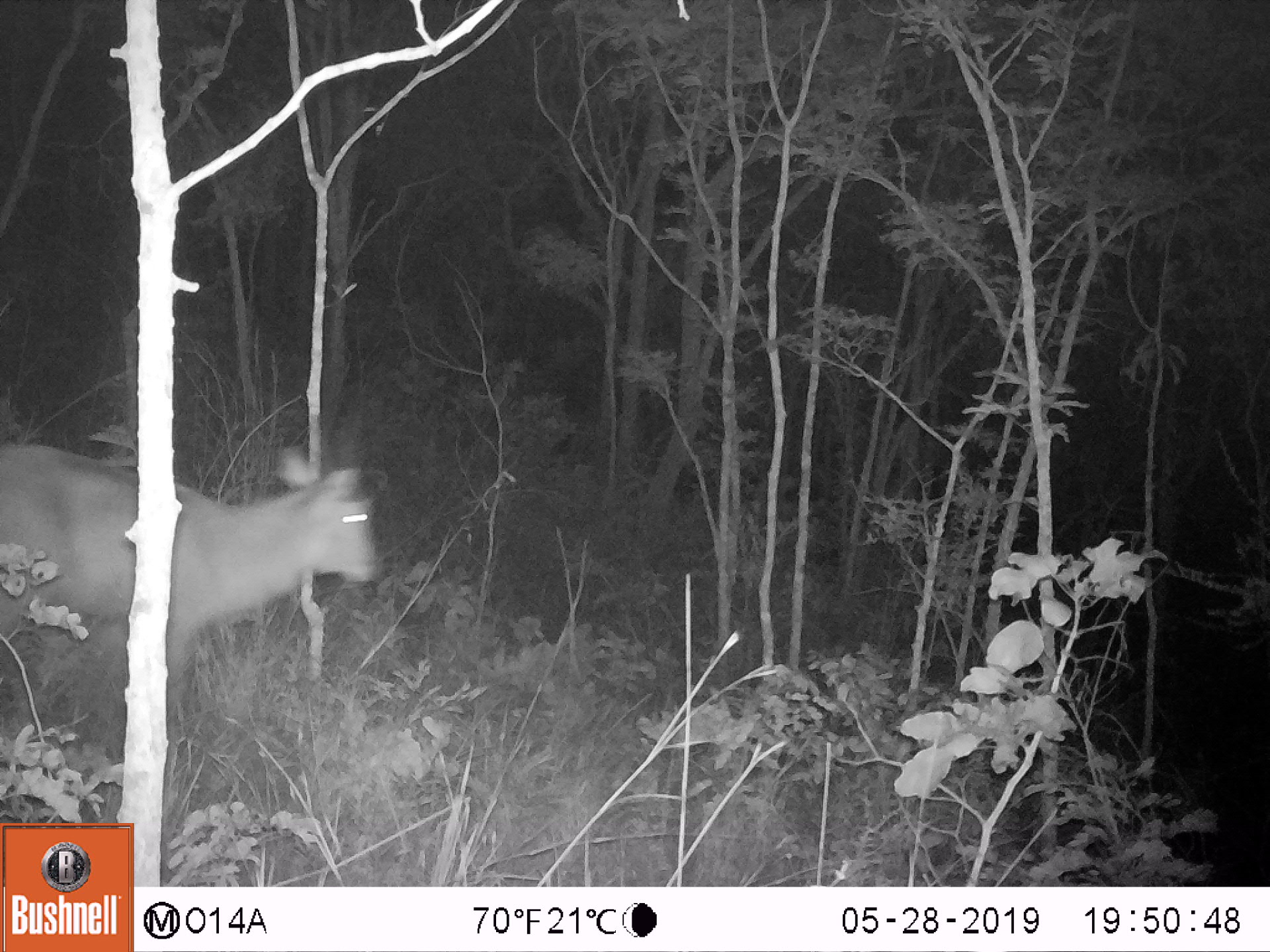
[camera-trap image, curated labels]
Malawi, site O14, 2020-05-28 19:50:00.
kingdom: Animalia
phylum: Chordata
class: Mammalia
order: Artiodactyla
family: Bovidae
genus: Kobus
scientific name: Kobus ellipsiprymnus ellipsiprymnus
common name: common waterbuck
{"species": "common waterbuck (Kobus ellipsiprymnus ellipsiprymnus)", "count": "1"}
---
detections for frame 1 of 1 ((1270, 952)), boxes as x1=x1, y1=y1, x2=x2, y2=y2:
common waterbuck: x1=0, y1=380, x2=379, y2=737